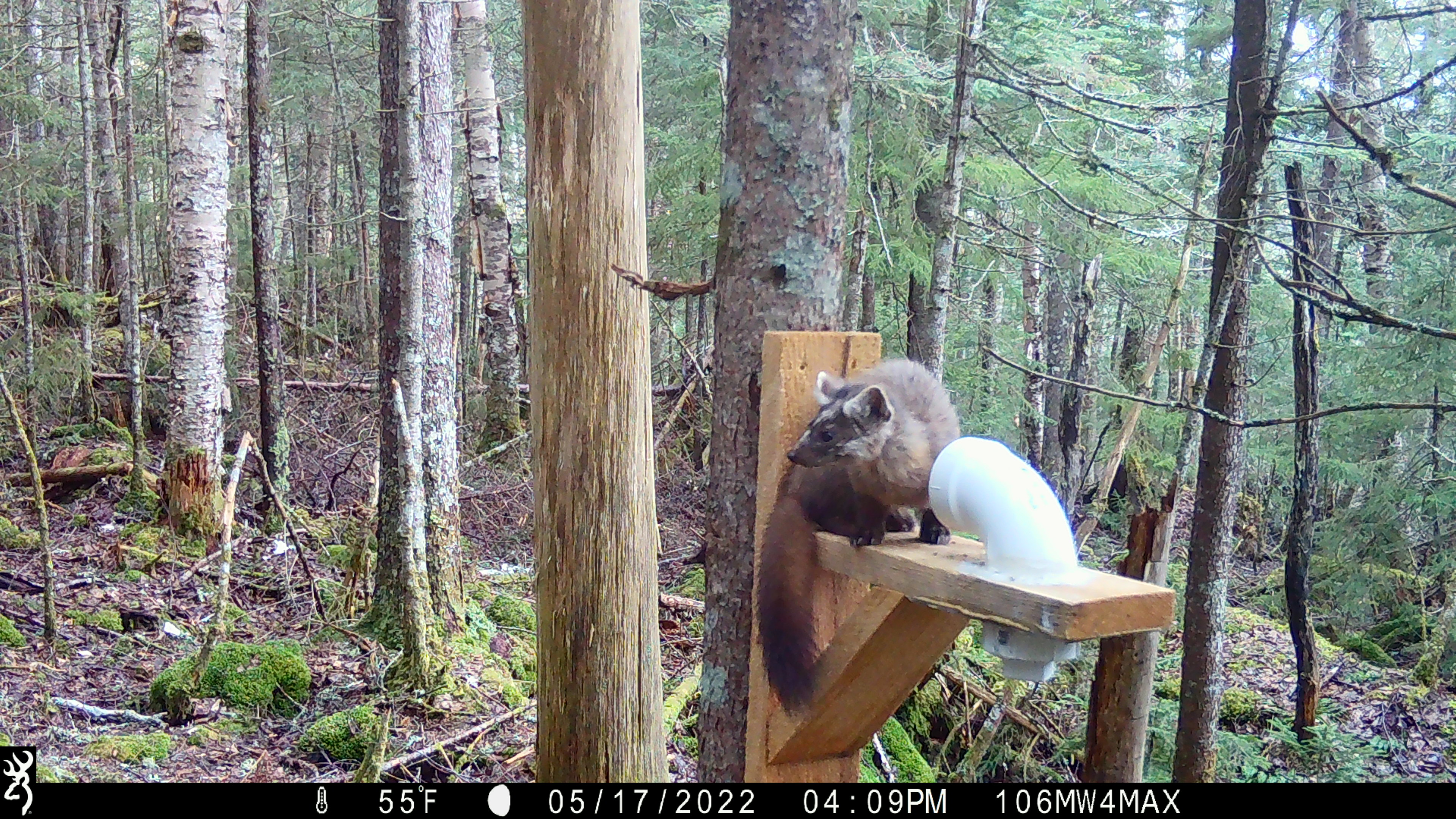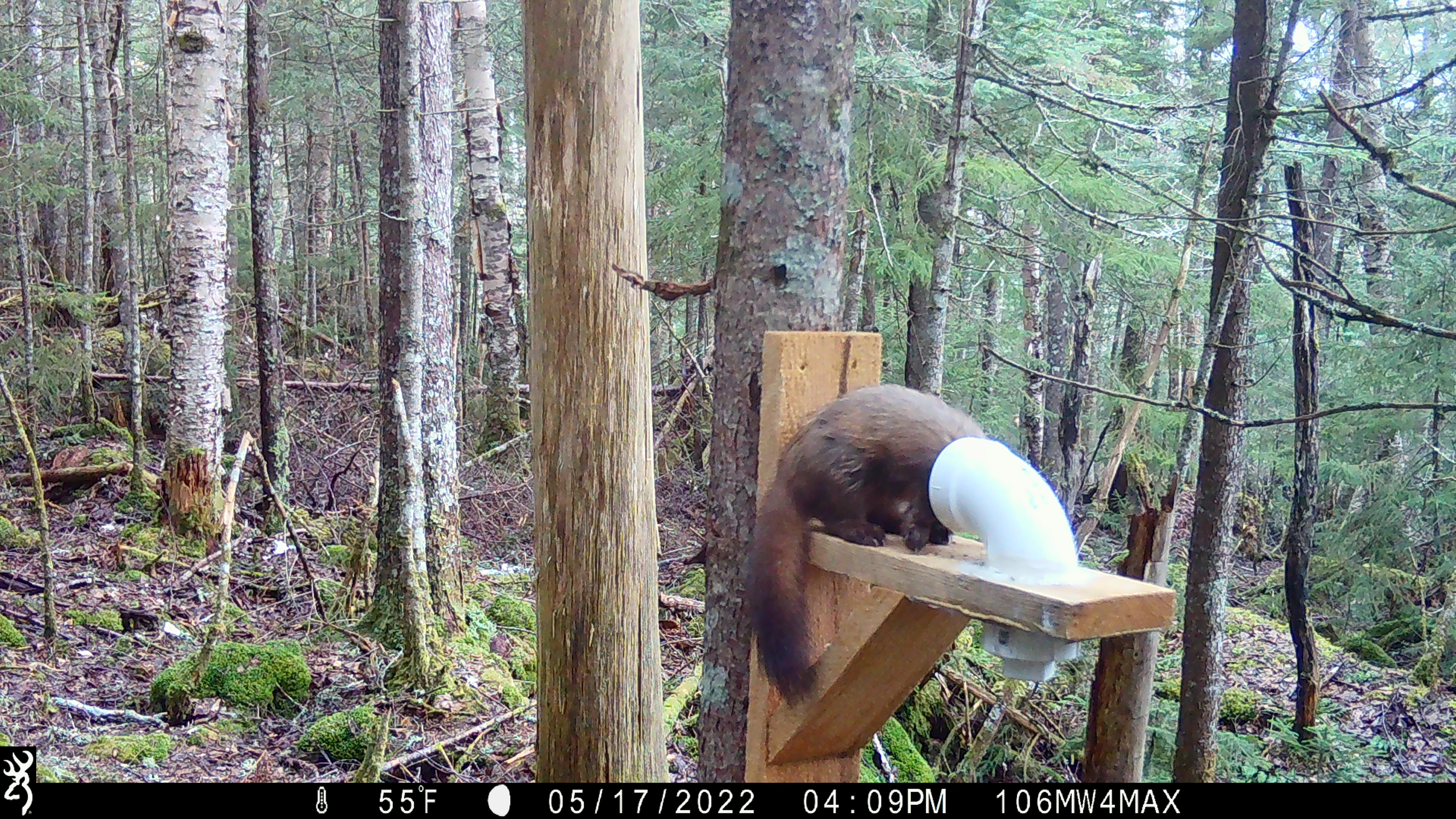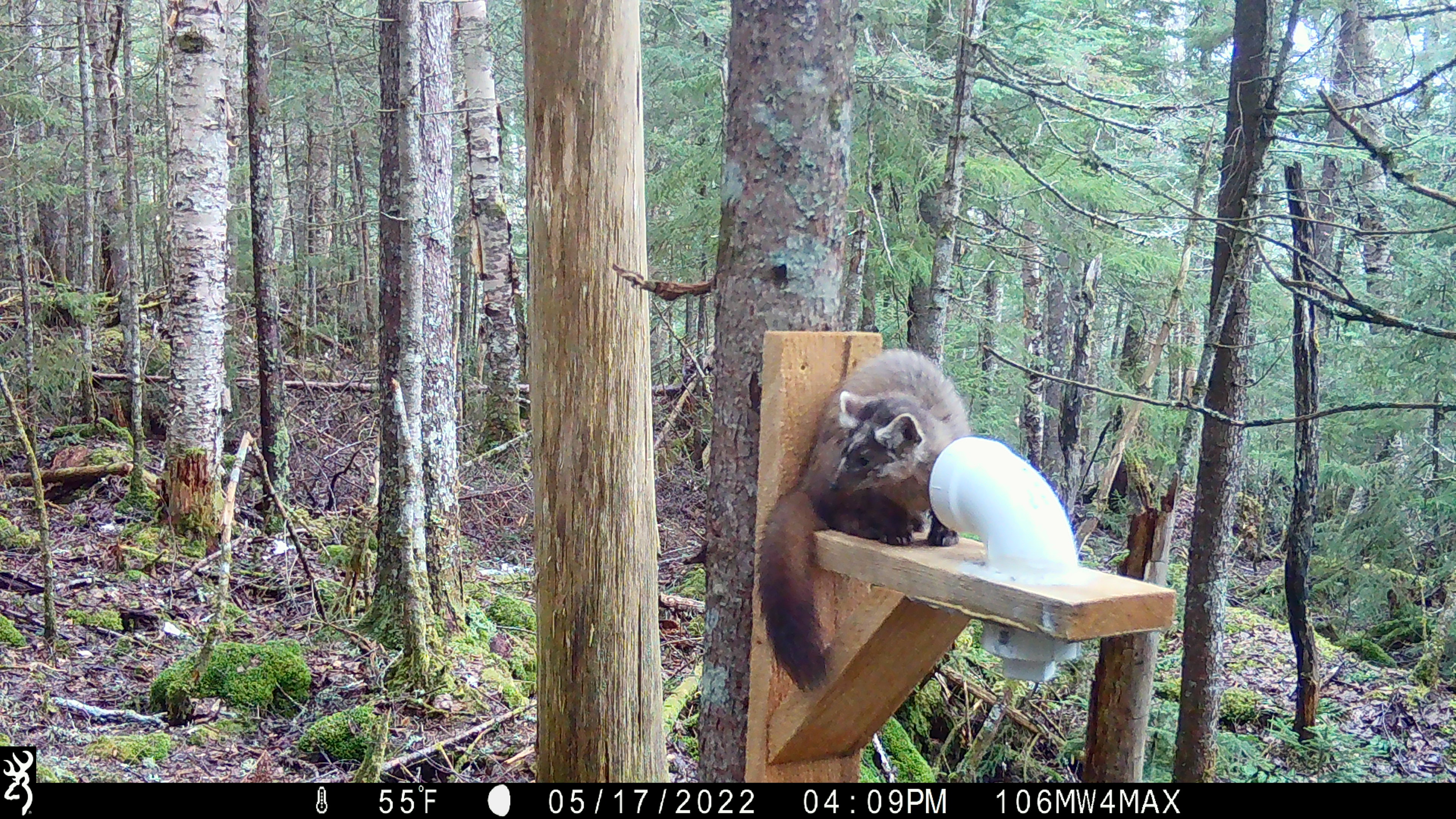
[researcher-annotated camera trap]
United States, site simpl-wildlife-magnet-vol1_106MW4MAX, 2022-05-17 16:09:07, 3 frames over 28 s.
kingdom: Animalia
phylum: Chordata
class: Mammalia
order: Carnivora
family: Mustelidae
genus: Martes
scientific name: Martes americana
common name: american marten